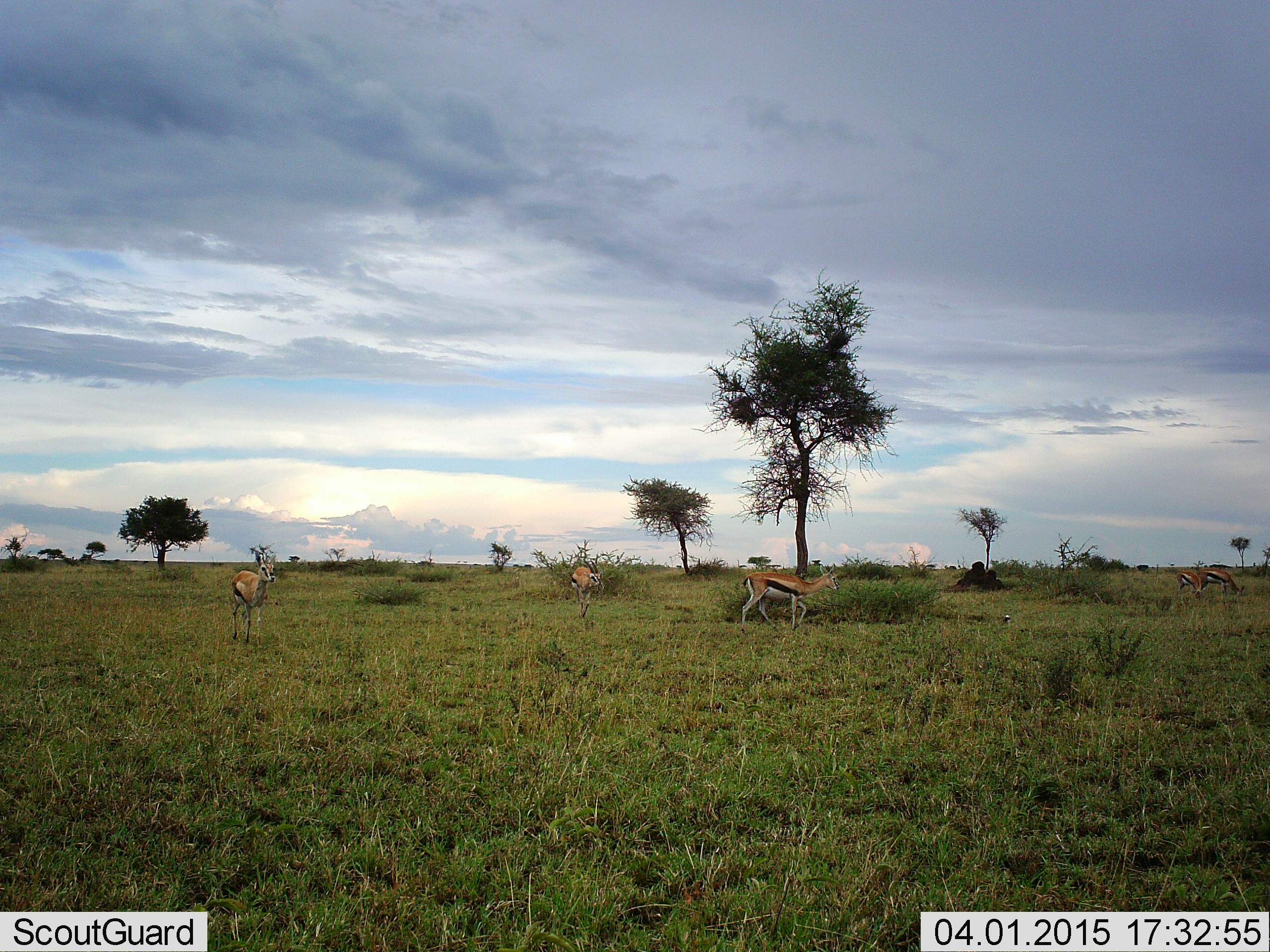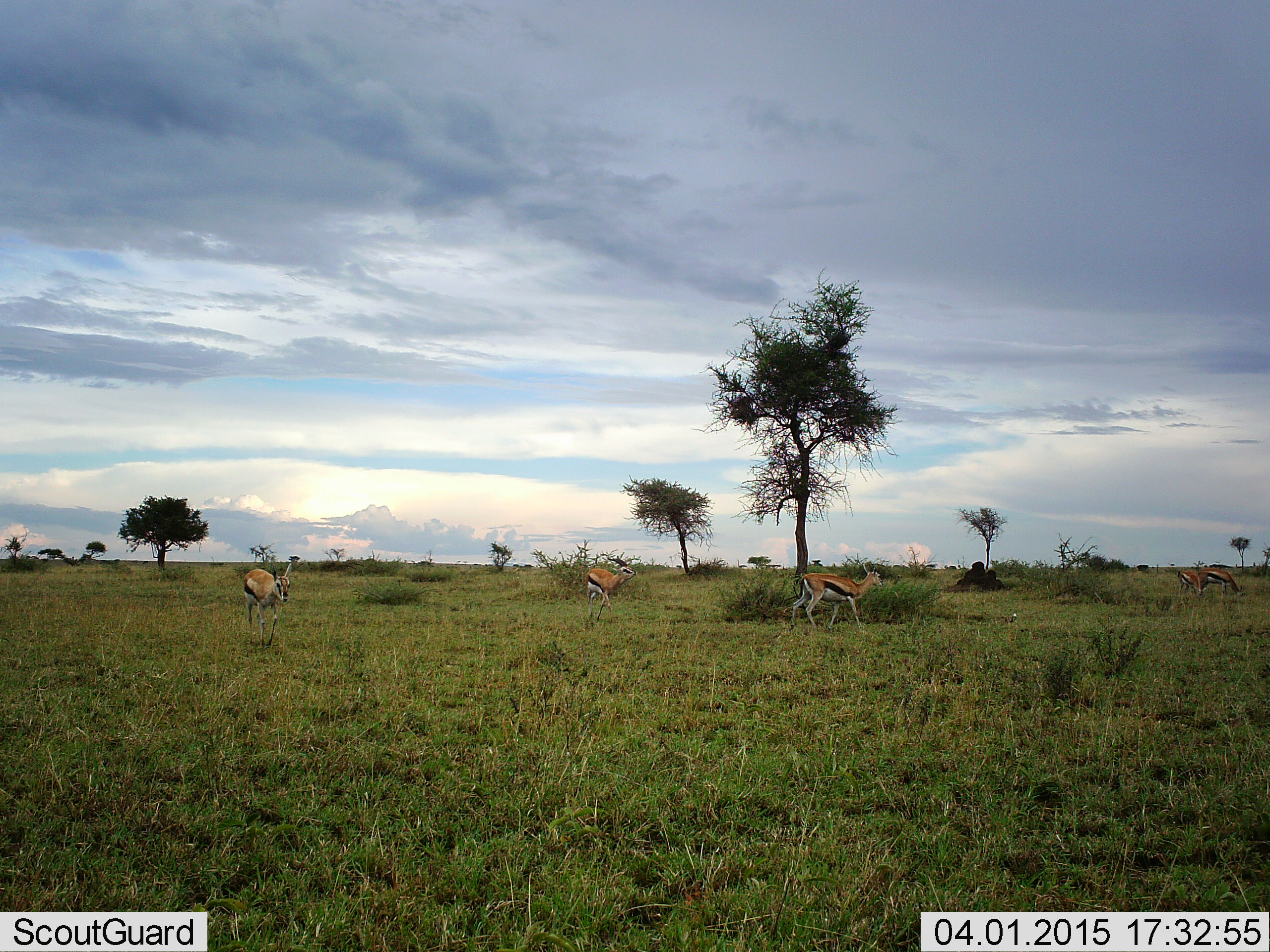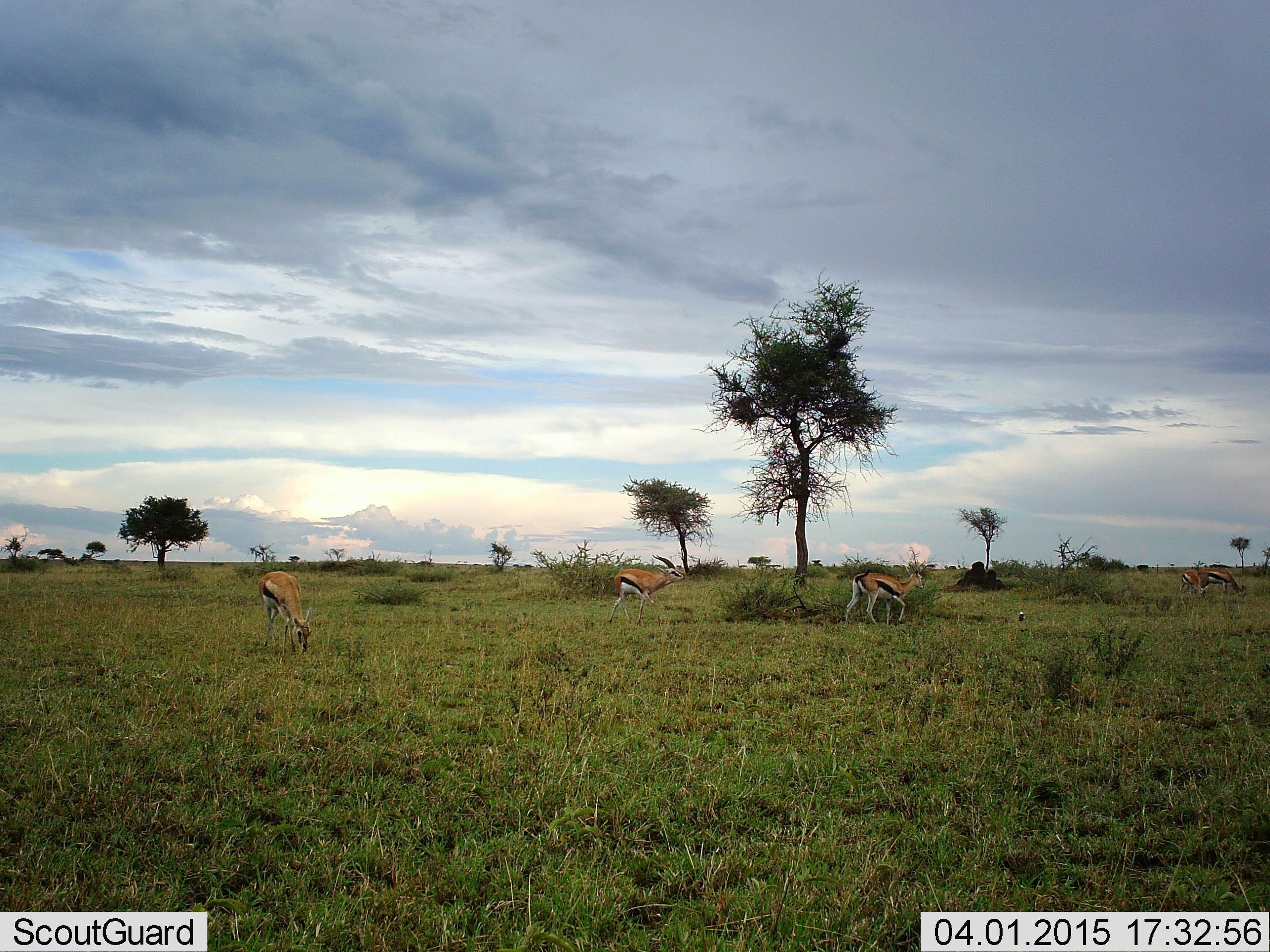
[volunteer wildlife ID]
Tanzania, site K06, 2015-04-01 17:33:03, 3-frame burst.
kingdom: Animalia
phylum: Chordata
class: Mammalia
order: Artiodactyla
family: Bovidae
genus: Eudorcas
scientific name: Eudorcas thomsonii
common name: thomson's gazelle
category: gazellethomsons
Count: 5.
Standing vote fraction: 8%.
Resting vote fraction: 0%.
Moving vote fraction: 92%.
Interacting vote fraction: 0%.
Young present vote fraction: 0%.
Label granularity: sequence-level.